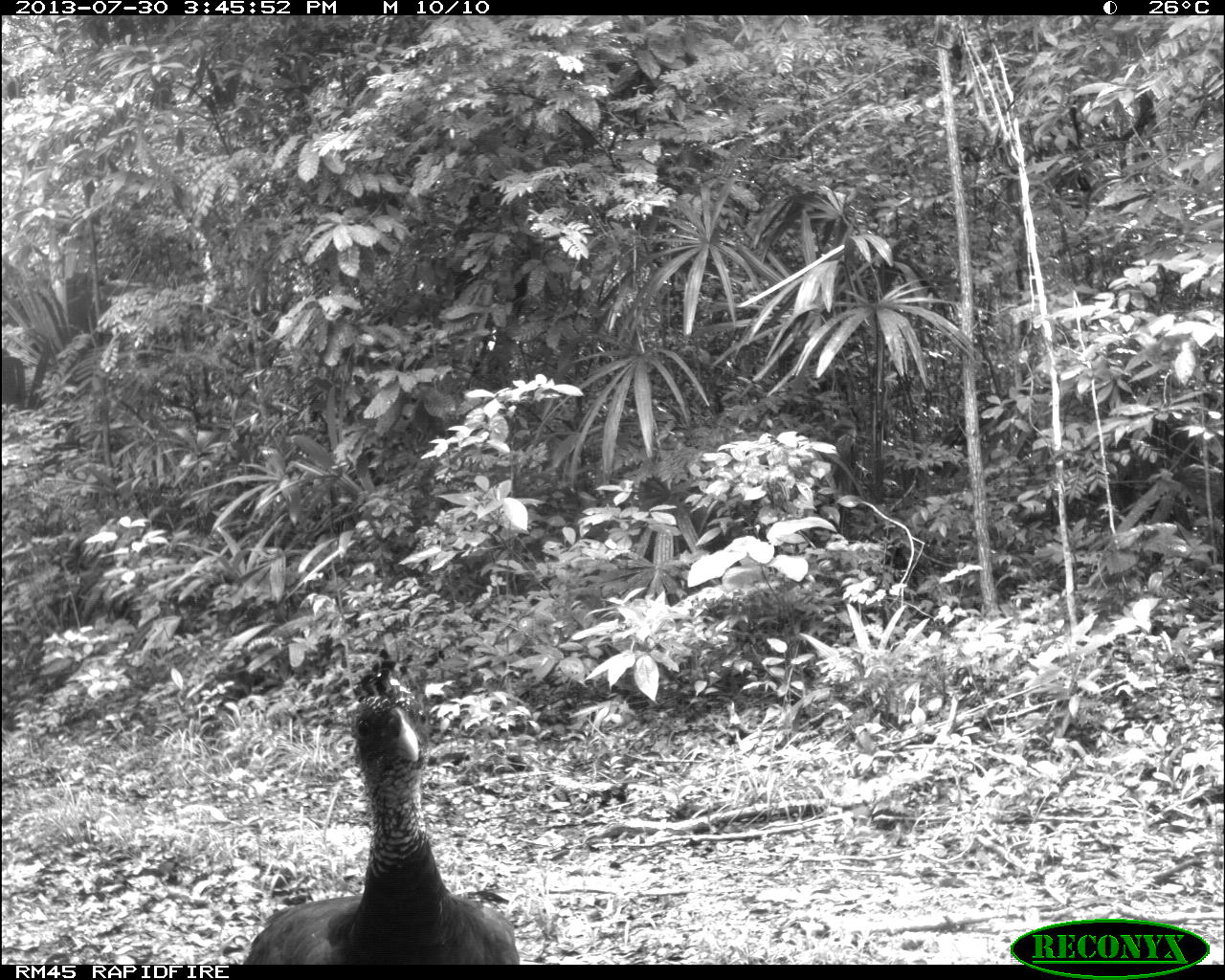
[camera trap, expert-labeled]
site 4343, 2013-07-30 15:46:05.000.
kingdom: Animalia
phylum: Chordata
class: Aves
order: Galliformes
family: Cracidae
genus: Crax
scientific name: Crax rubra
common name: great curassow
Crax rubra (great curassow), count 2, sex female.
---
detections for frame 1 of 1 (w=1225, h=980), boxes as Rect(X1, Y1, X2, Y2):
crax rubra: Rect(239, 646, 522, 964)